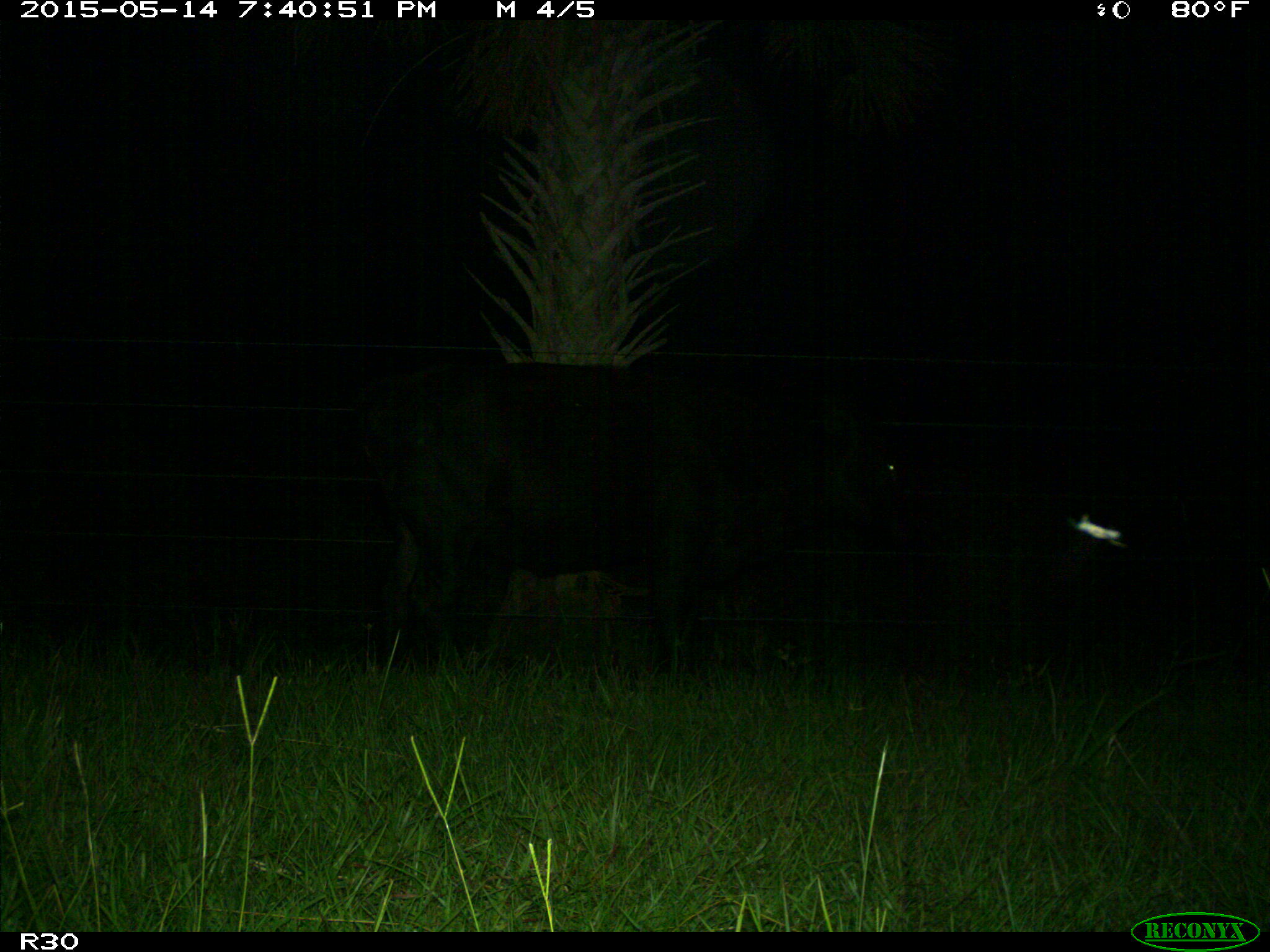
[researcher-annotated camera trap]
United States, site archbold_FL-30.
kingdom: Animalia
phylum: Chordata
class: Mammalia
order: Artiodactyla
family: Bovidae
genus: Bos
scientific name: Bos taurus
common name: domestic cow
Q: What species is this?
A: Bos taurus (domestic cow).